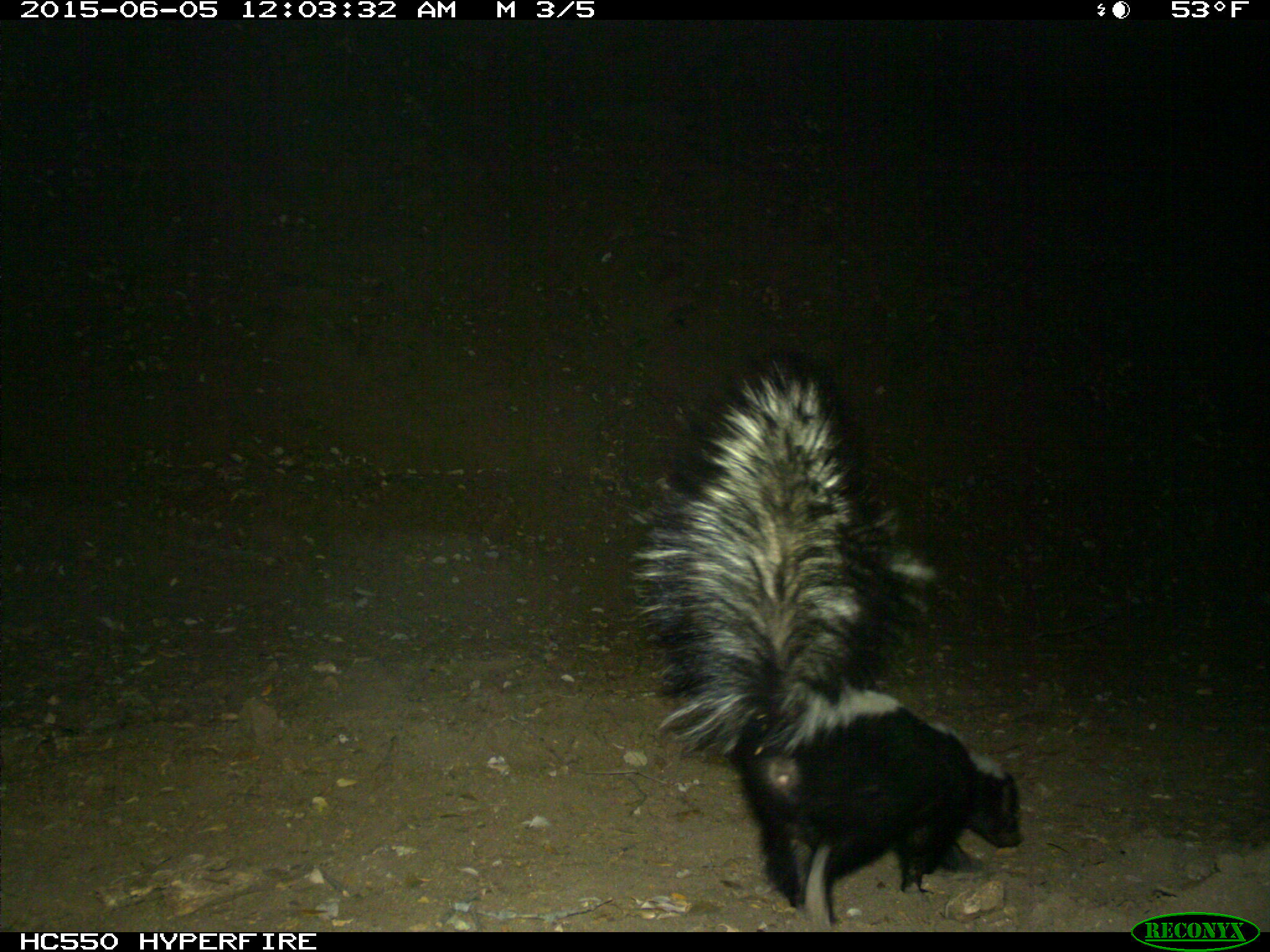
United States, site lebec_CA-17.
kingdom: Animalia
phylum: Chordata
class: Mammalia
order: Carnivora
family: Mephitidae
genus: Mephitis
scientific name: Mephitis mephitis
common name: striped skunk